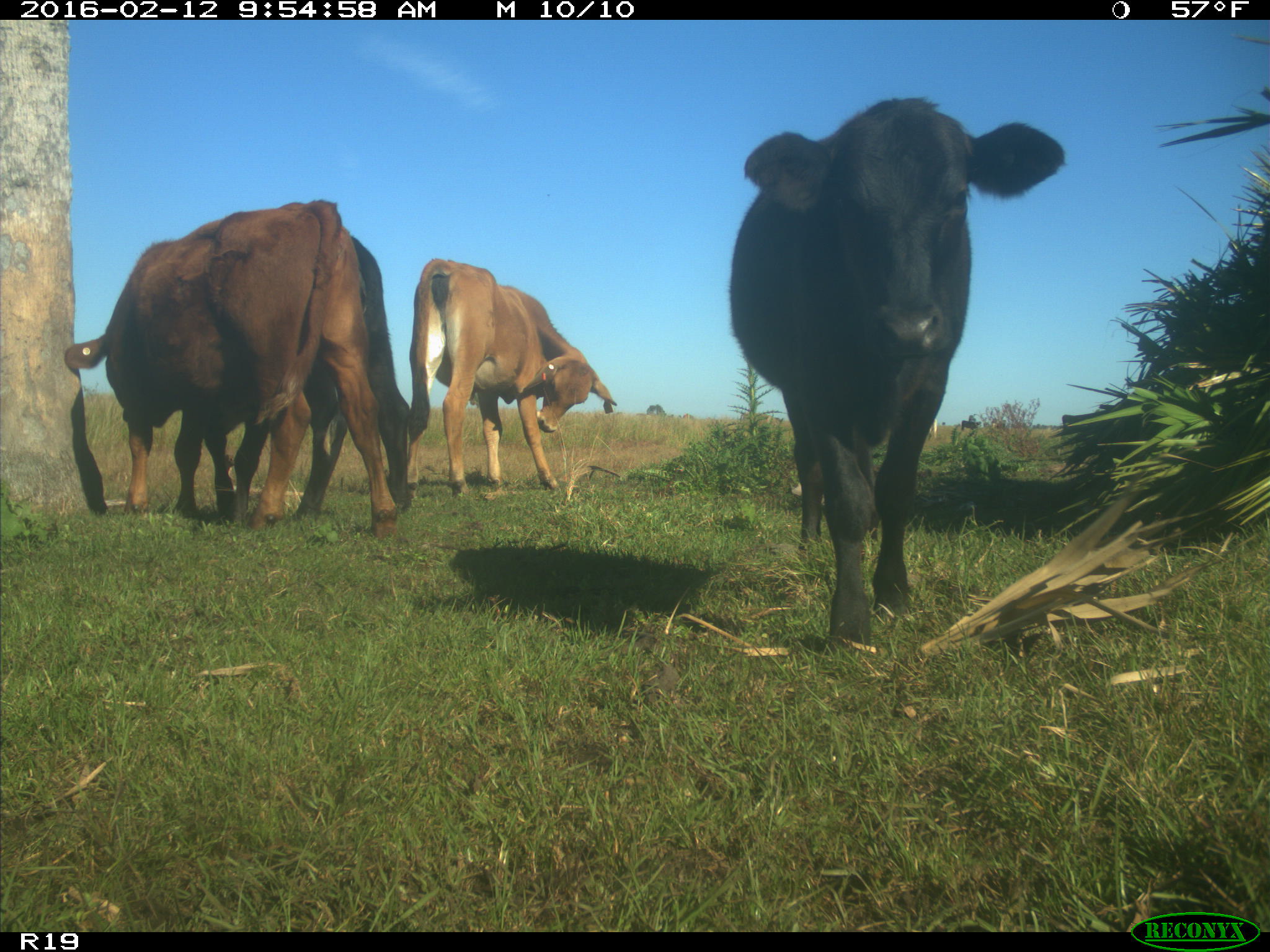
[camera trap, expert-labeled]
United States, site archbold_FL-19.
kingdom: Animalia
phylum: Chordata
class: Mammalia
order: Artiodactyla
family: Bovidae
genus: Bos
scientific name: Bos taurus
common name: domestic cow